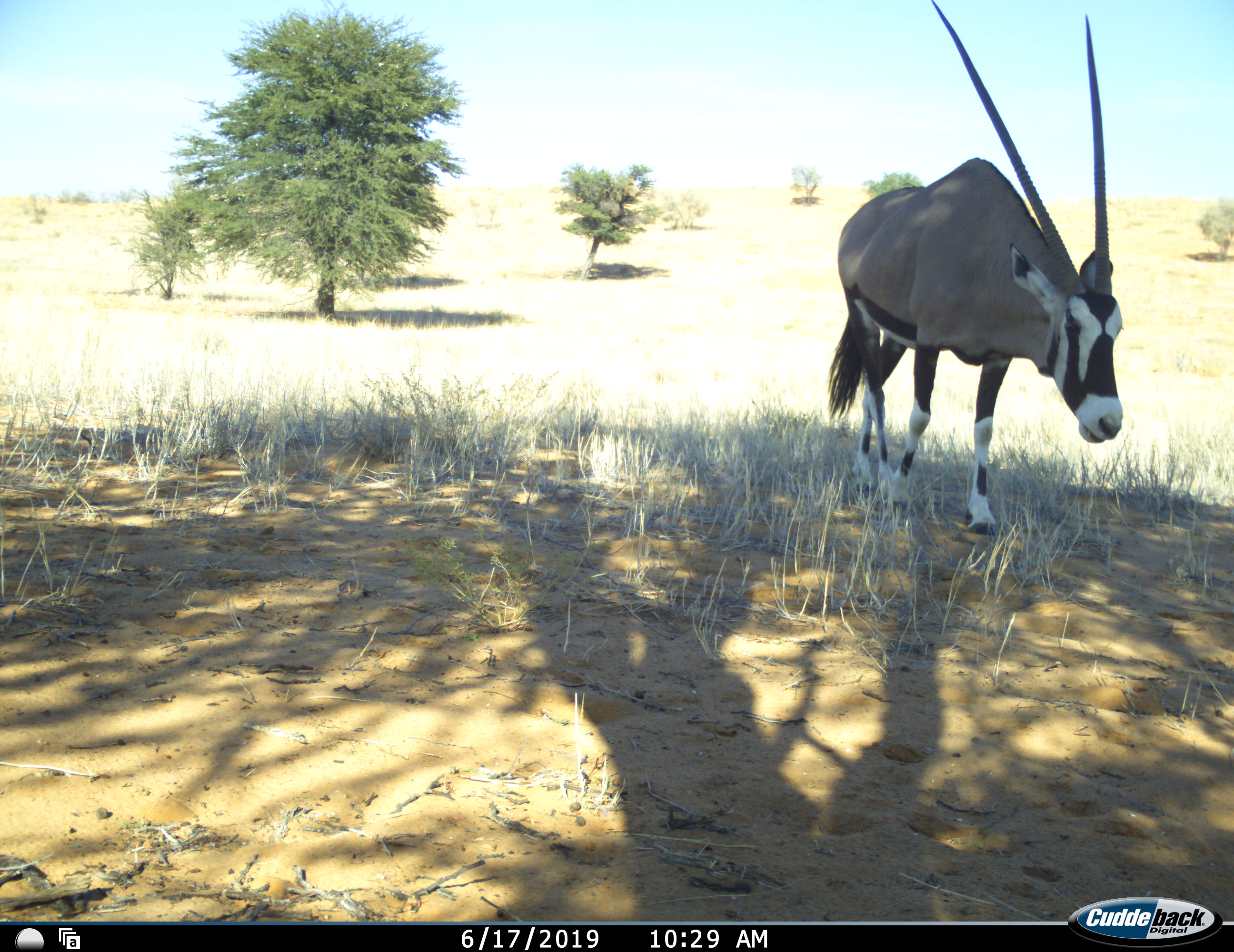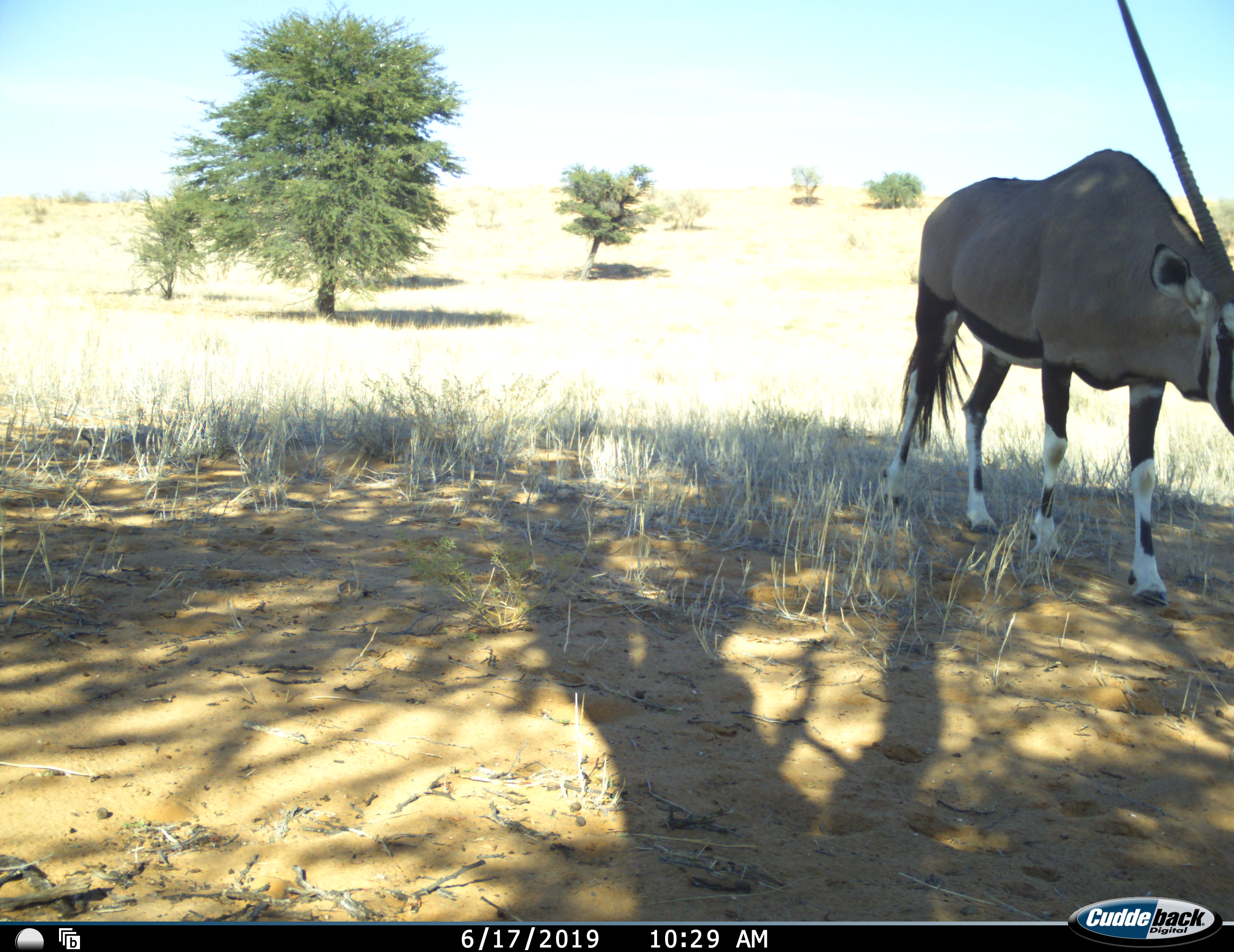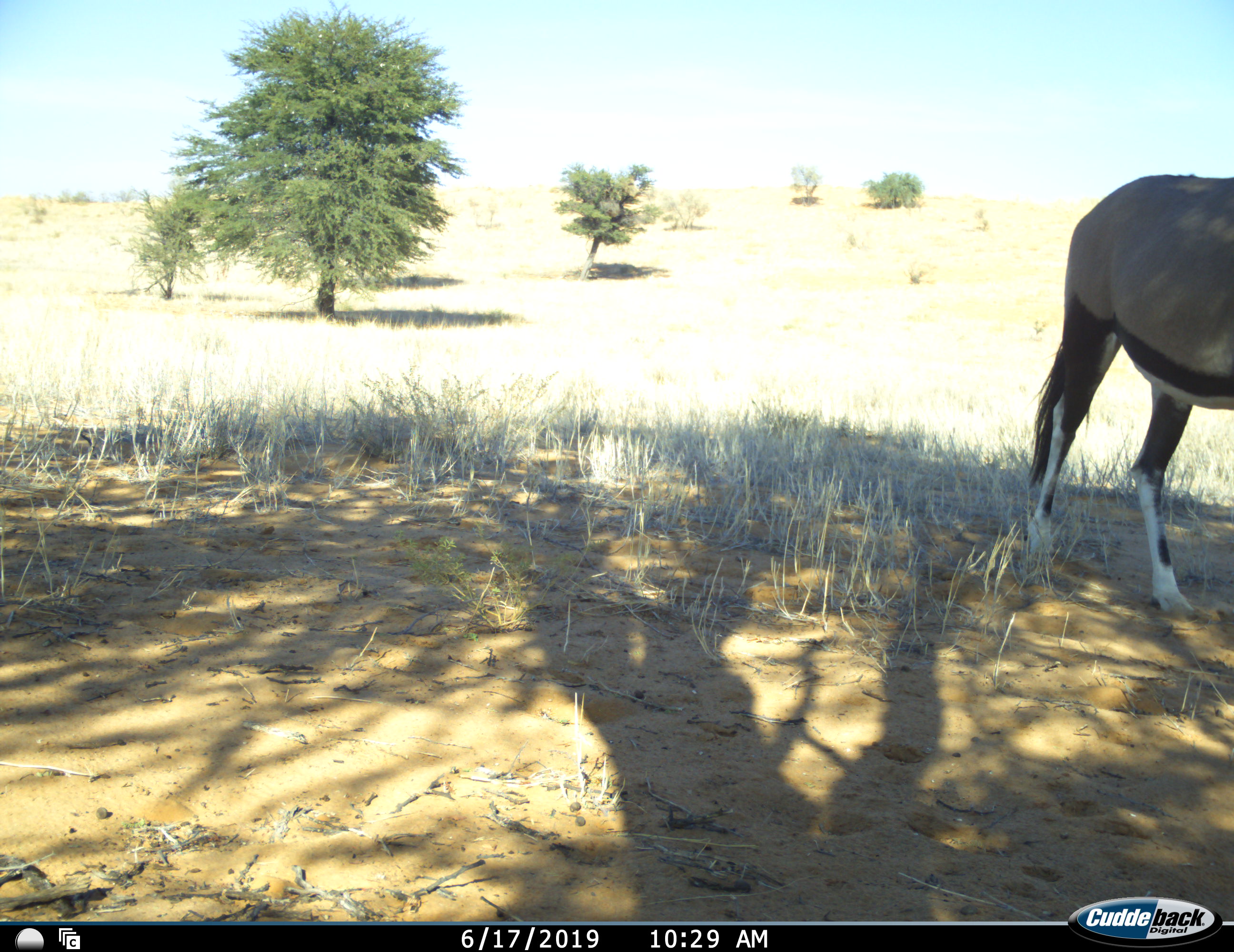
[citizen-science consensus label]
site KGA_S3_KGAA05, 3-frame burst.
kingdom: Animalia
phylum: Chordata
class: Mammalia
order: Artiodactyla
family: Bovidae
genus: Oryx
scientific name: Oryx gazella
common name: gemsbok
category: oryx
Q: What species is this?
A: Oryx (gemsbok) (Oryx gazella).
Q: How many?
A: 1.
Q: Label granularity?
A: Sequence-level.